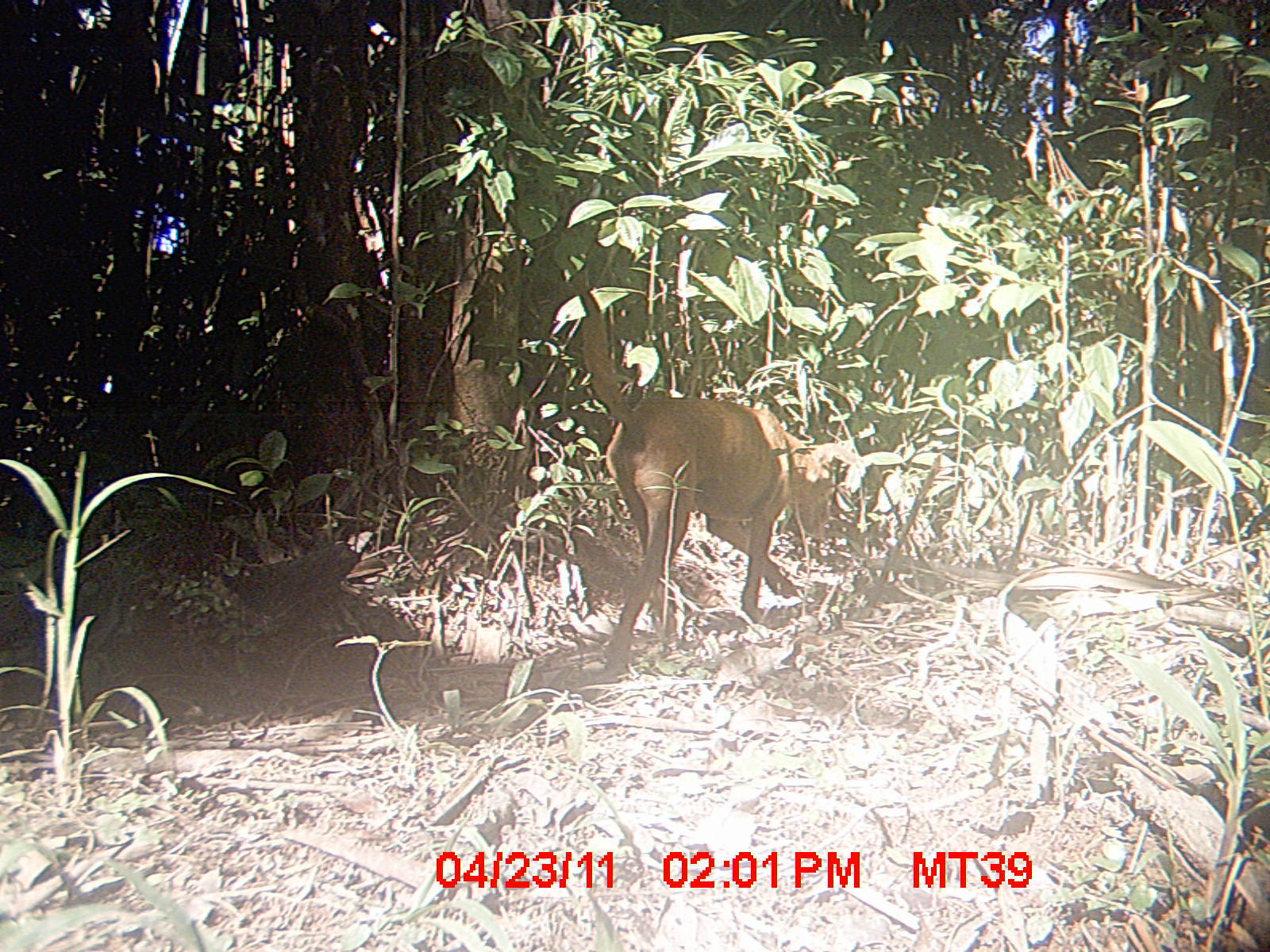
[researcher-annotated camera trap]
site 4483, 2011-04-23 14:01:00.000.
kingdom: Animalia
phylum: Chordata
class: Mammalia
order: Carnivora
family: Canidae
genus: Canis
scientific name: Canis familiaris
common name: domestic dog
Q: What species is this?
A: Canis familiaris (domestic dog).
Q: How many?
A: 1.